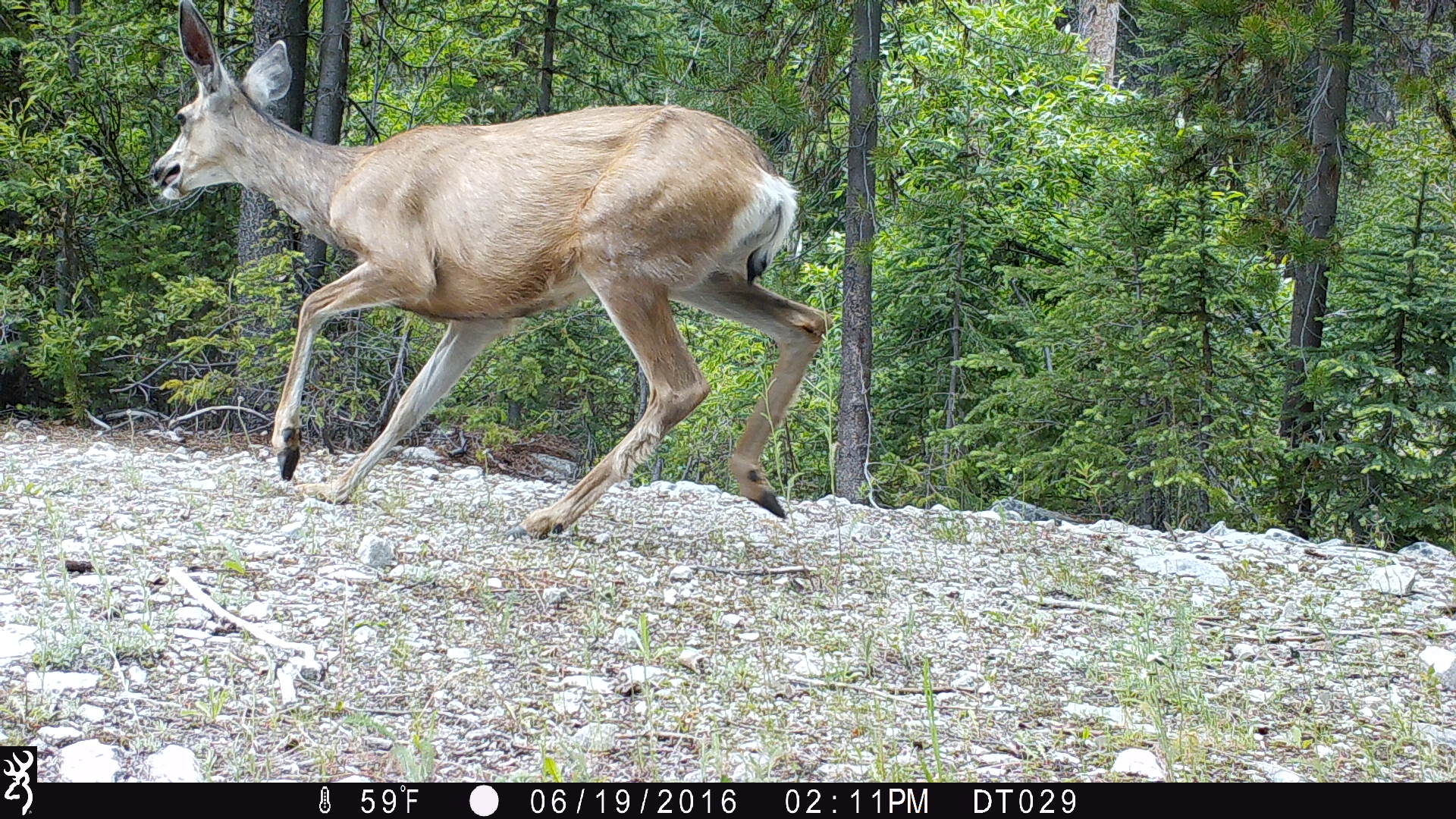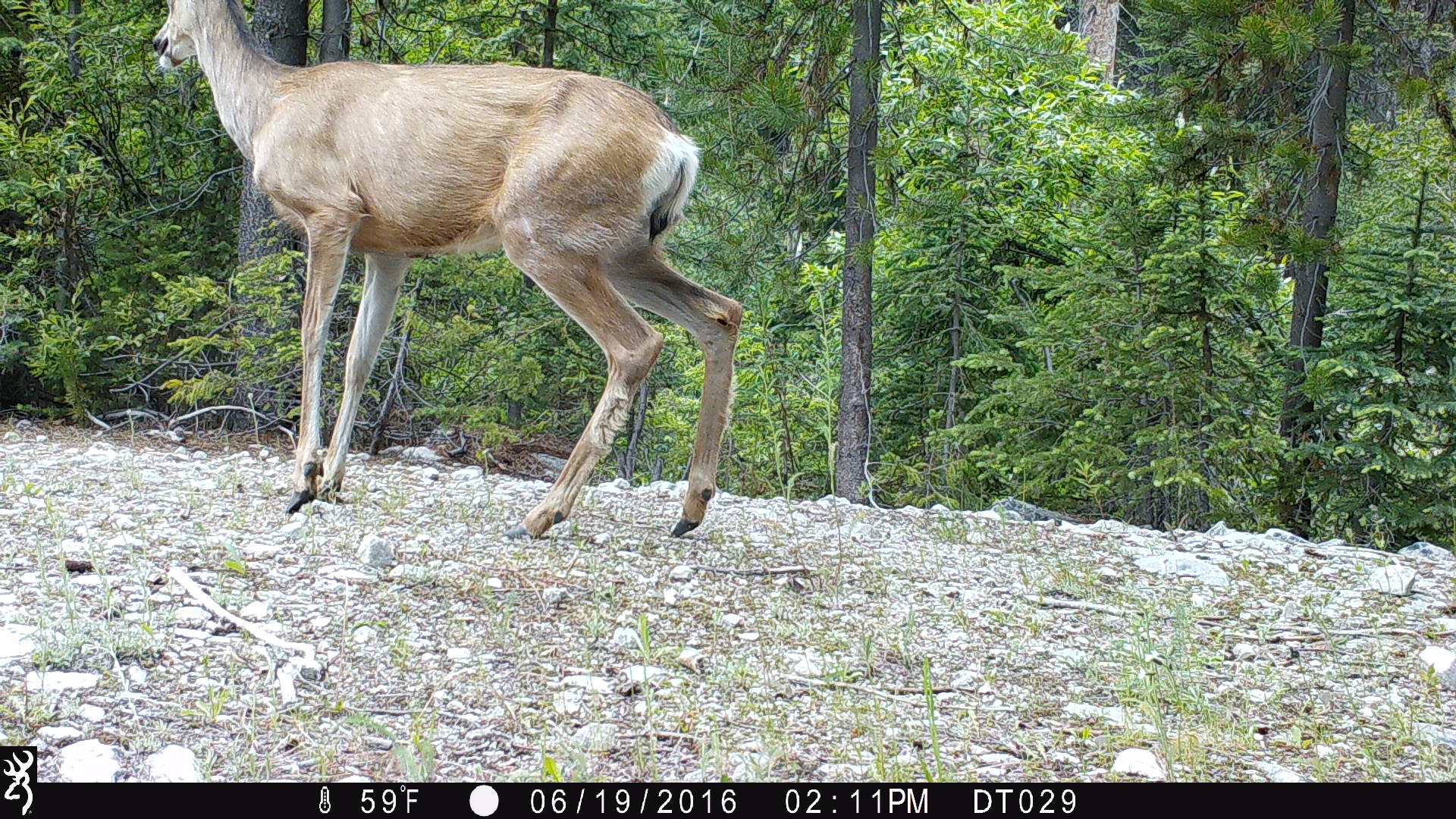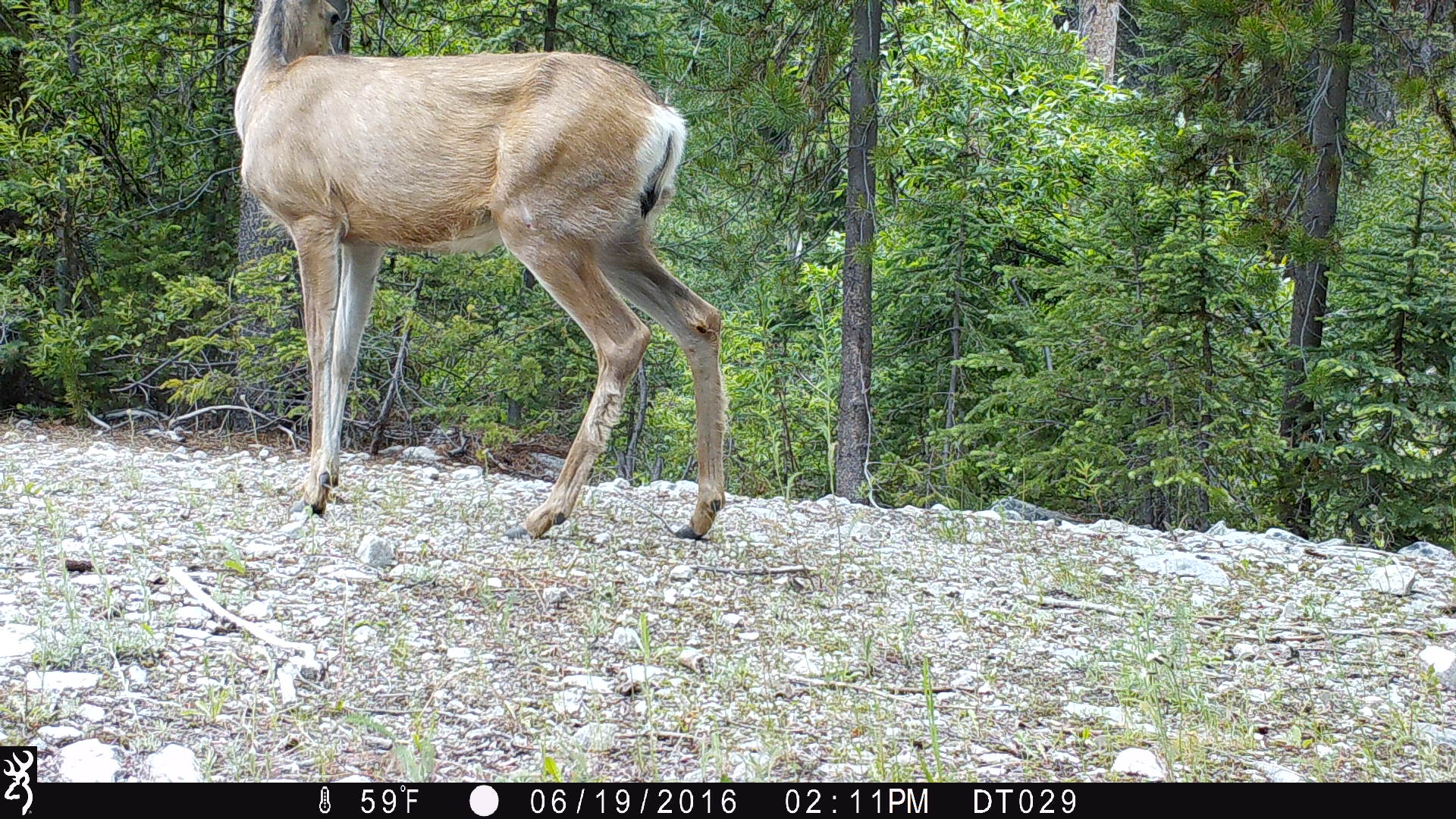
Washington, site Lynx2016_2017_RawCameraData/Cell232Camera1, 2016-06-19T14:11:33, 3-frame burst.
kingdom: Animalia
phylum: Chordata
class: Mammalia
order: Artiodactyla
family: Cervidae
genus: Odocoileus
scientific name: Odocoileus hemionus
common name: mule deer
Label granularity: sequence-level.